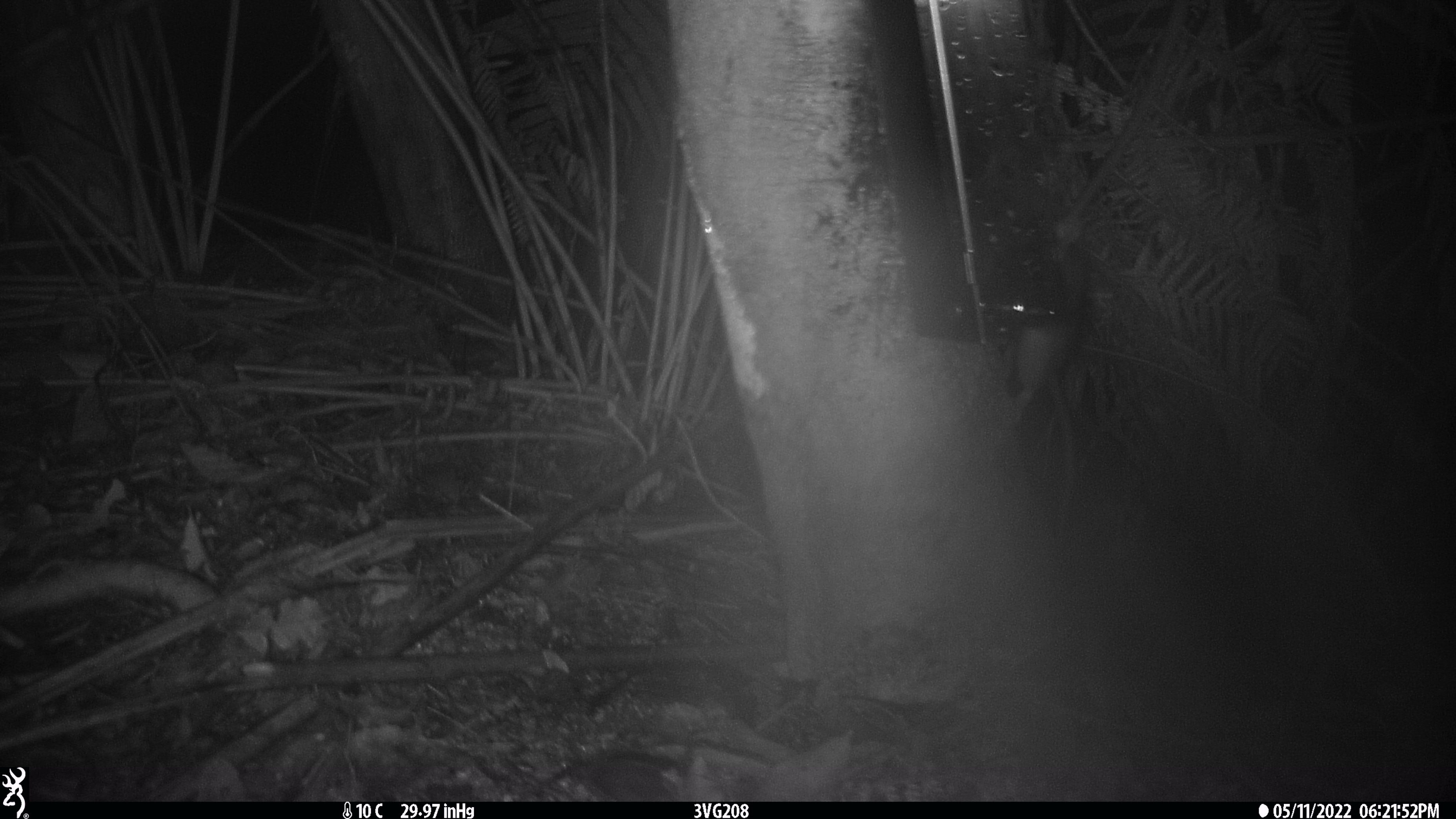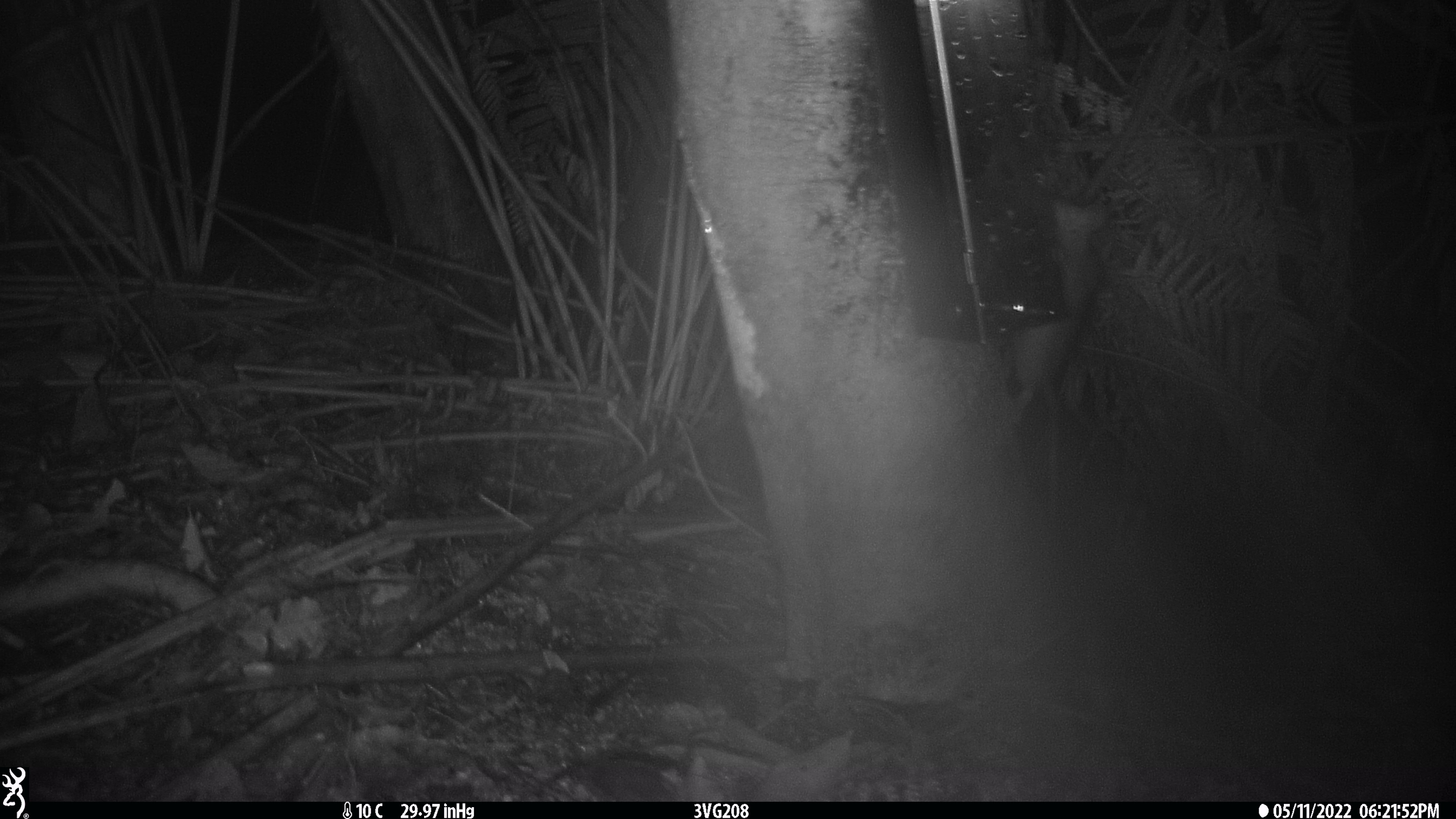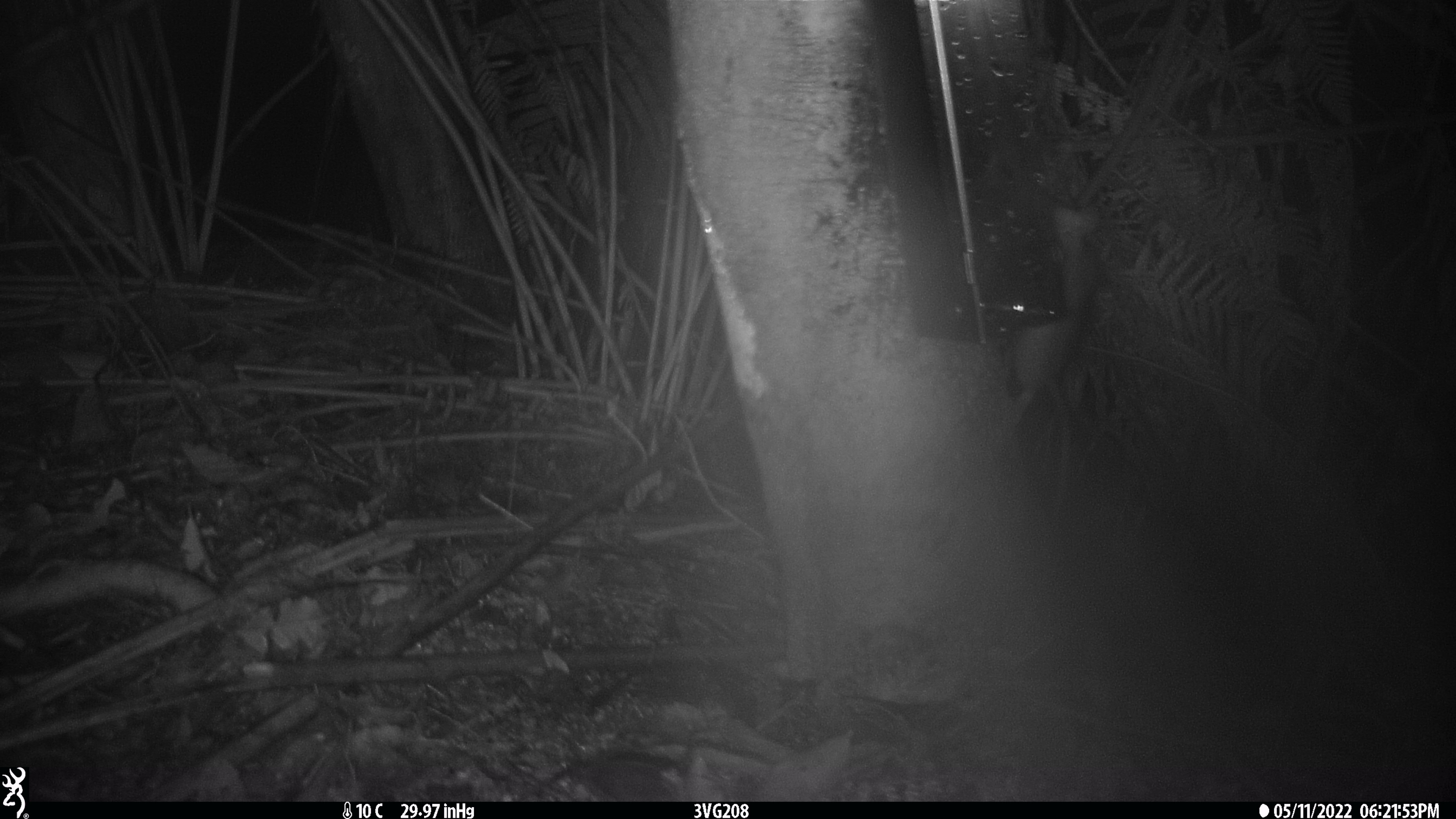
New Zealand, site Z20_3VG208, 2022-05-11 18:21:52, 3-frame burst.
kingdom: Animalia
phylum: Chordata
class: Mammalia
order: Rodentia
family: Muridae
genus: Rattus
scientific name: Rattus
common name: rat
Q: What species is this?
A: Rat (Rattus).